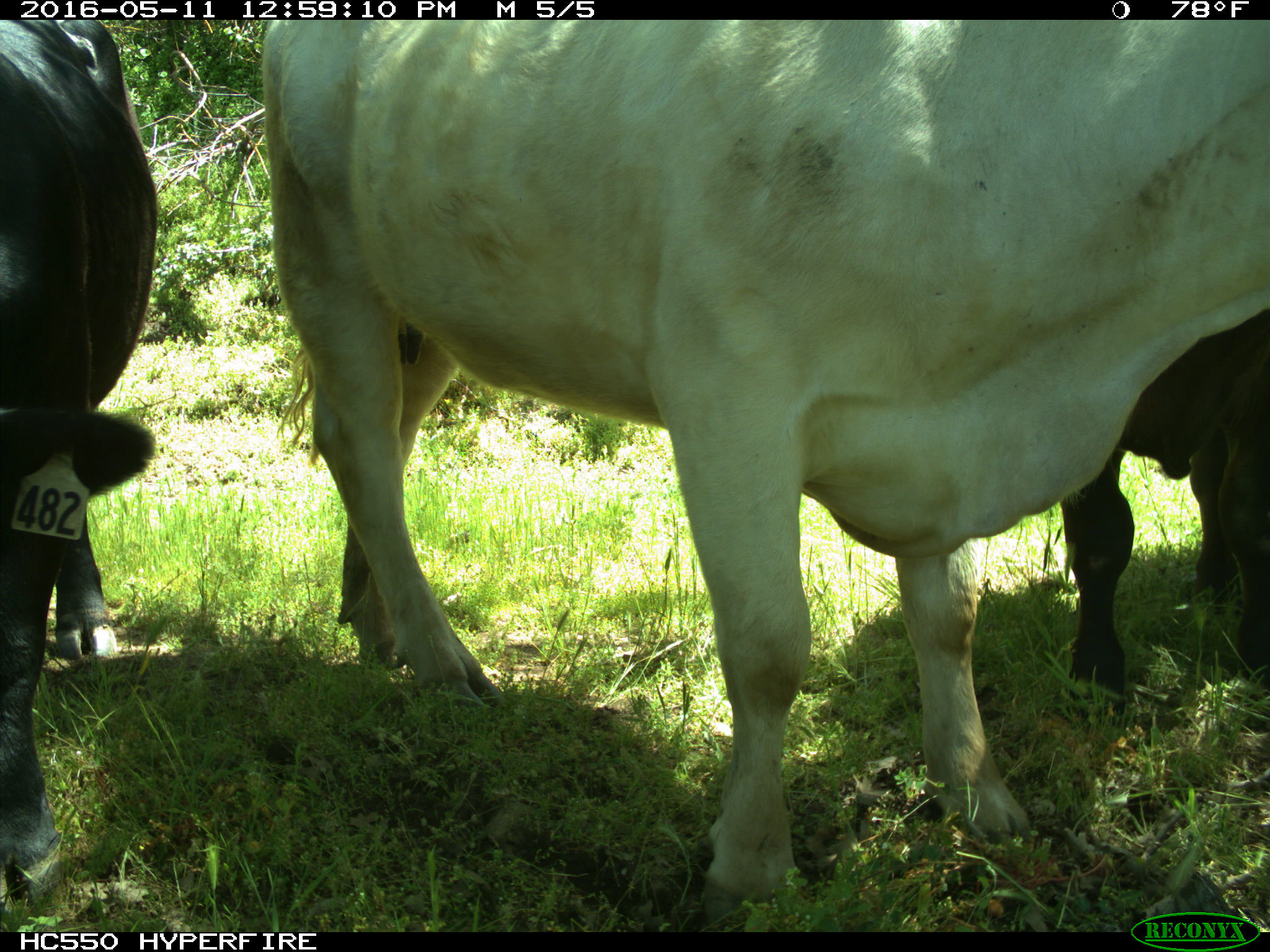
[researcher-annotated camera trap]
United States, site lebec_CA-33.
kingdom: Animalia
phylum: Chordata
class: Mammalia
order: Artiodactyla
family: Bovidae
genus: Bos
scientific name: Bos taurus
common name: domestic cow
Bos taurus (domestic cow).